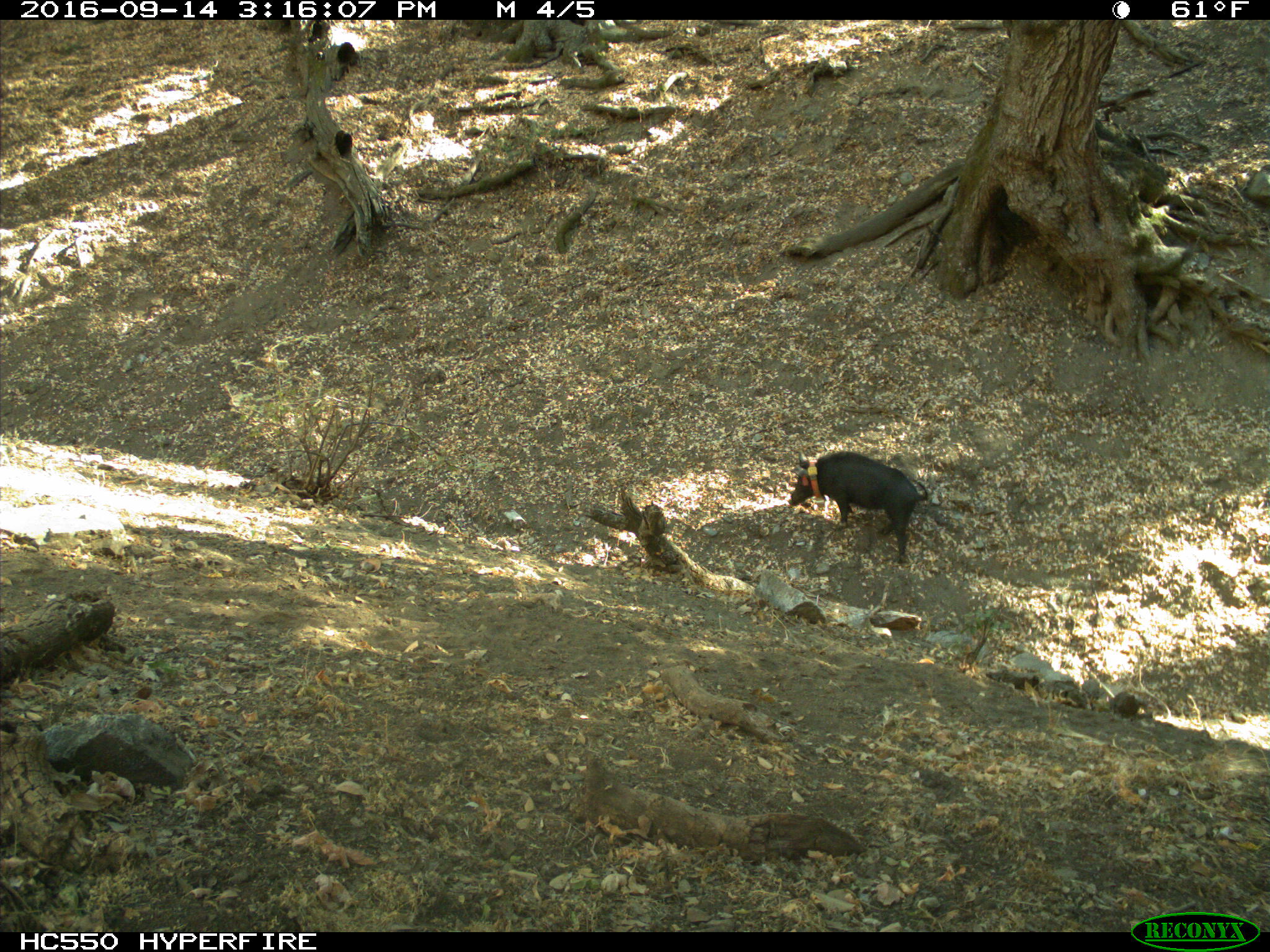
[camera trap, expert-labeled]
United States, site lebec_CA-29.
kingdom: Animalia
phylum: Chordata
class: Mammalia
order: Artiodactyla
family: Suidae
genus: Sus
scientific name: Sus scrofa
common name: wild boar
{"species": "Sus scrofa (wild boar)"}